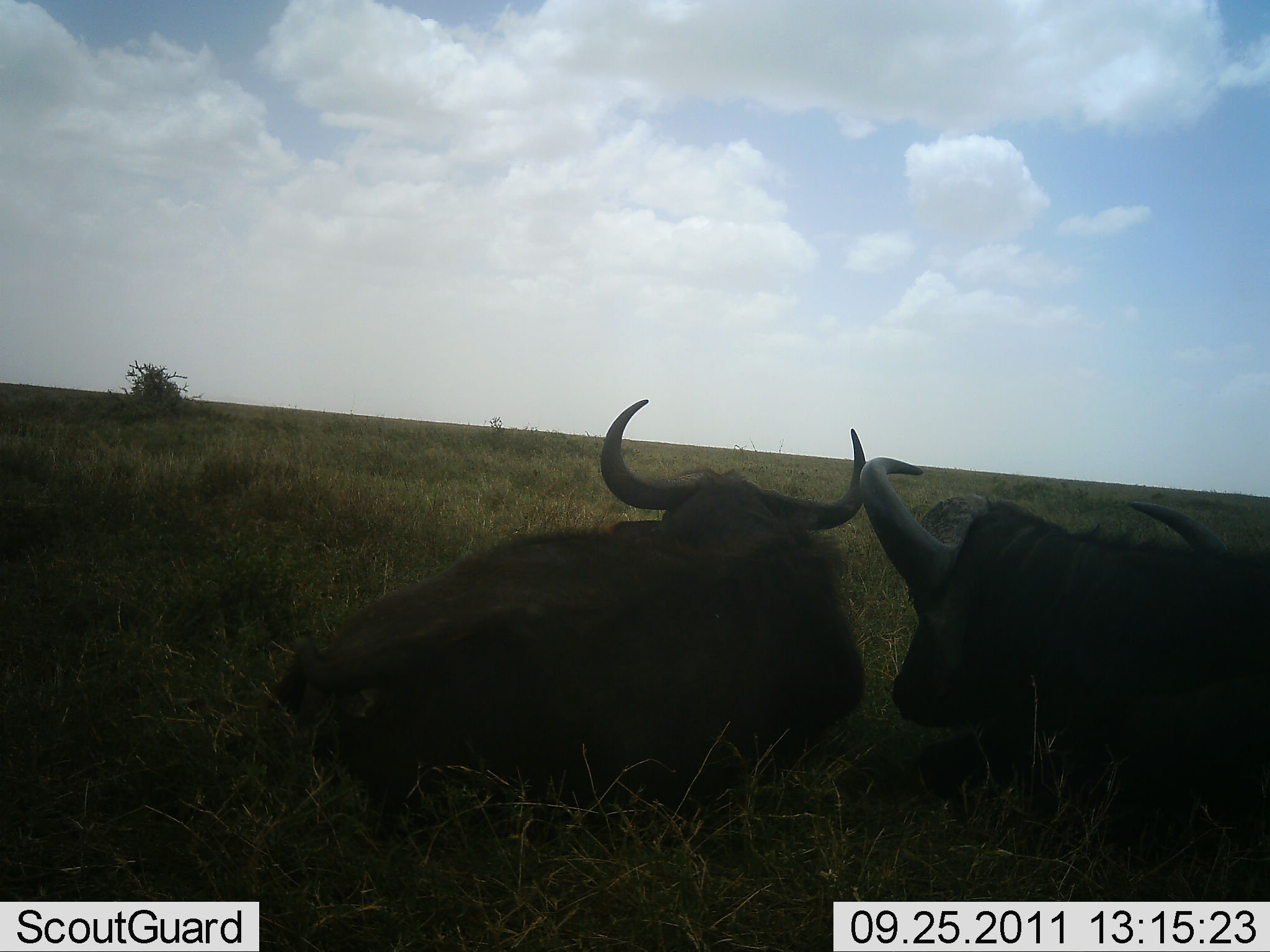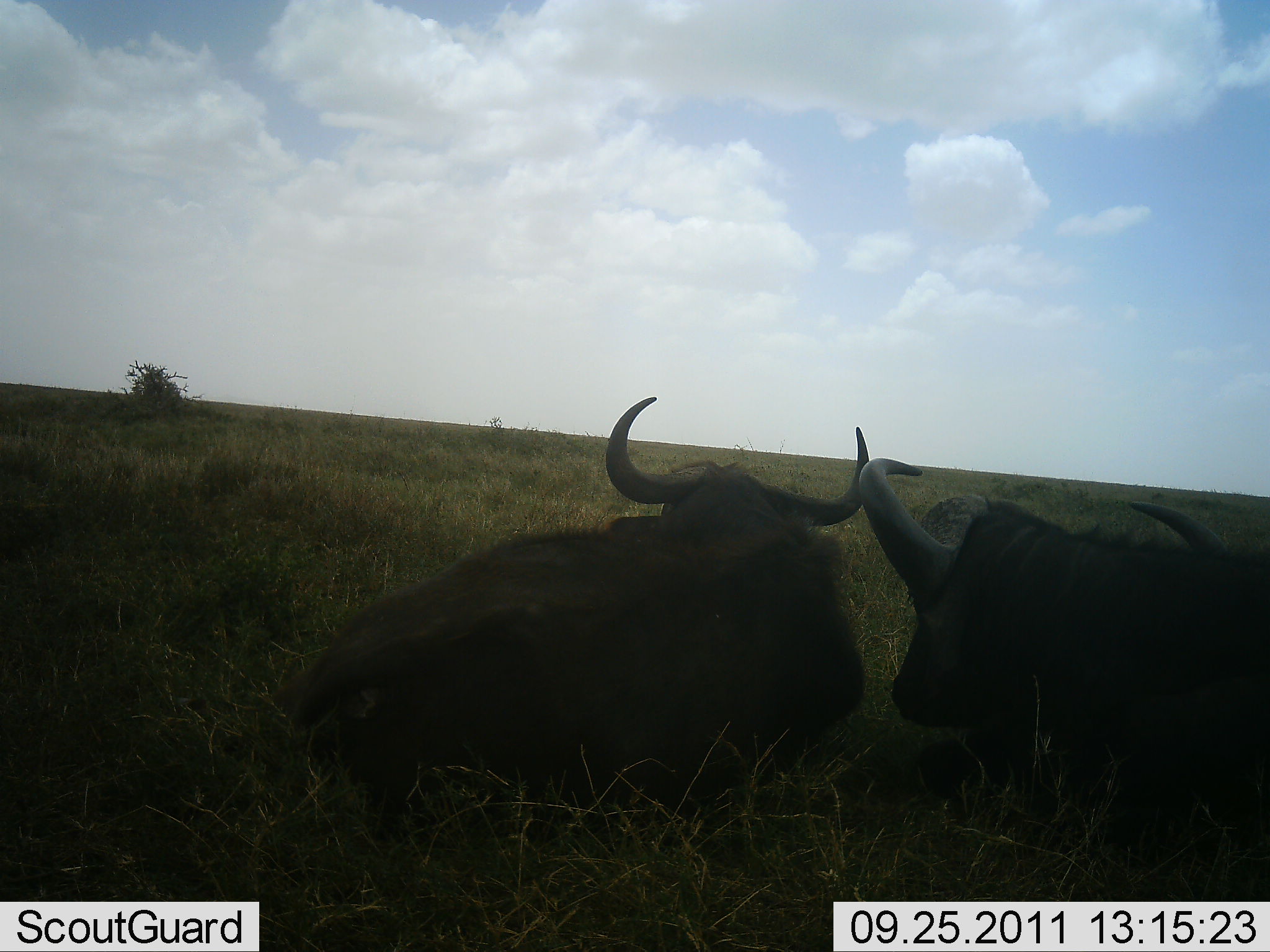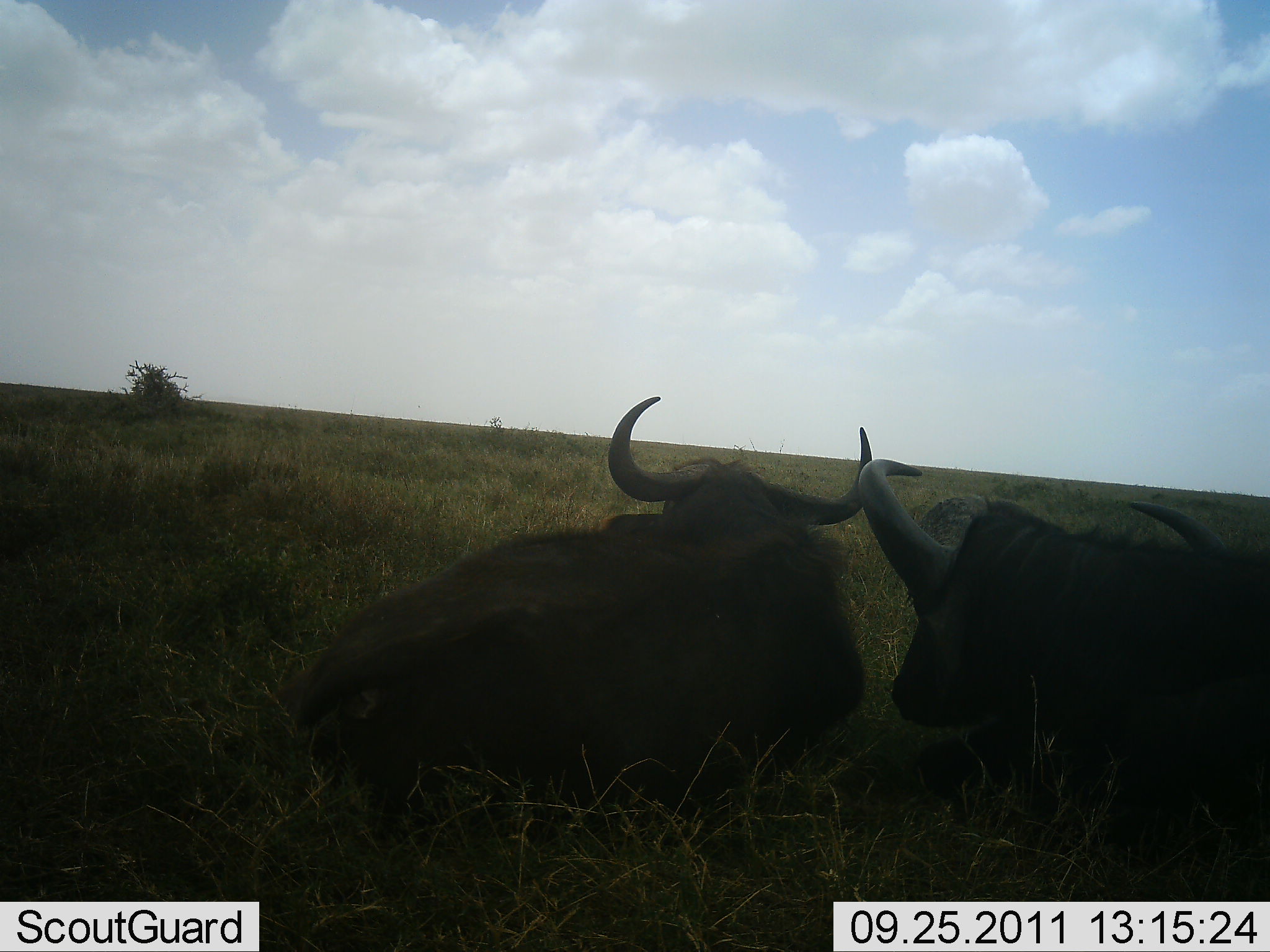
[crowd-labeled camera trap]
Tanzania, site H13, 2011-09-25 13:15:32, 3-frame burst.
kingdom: Animalia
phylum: Chordata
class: Mammalia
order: Artiodactyla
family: Bovidae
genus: Syncerus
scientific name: Syncerus caffer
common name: cape buffalo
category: buffalo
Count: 2.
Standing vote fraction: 0%.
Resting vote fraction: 100%.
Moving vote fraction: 0%.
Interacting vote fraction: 0%.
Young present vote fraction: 0%.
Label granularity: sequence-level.